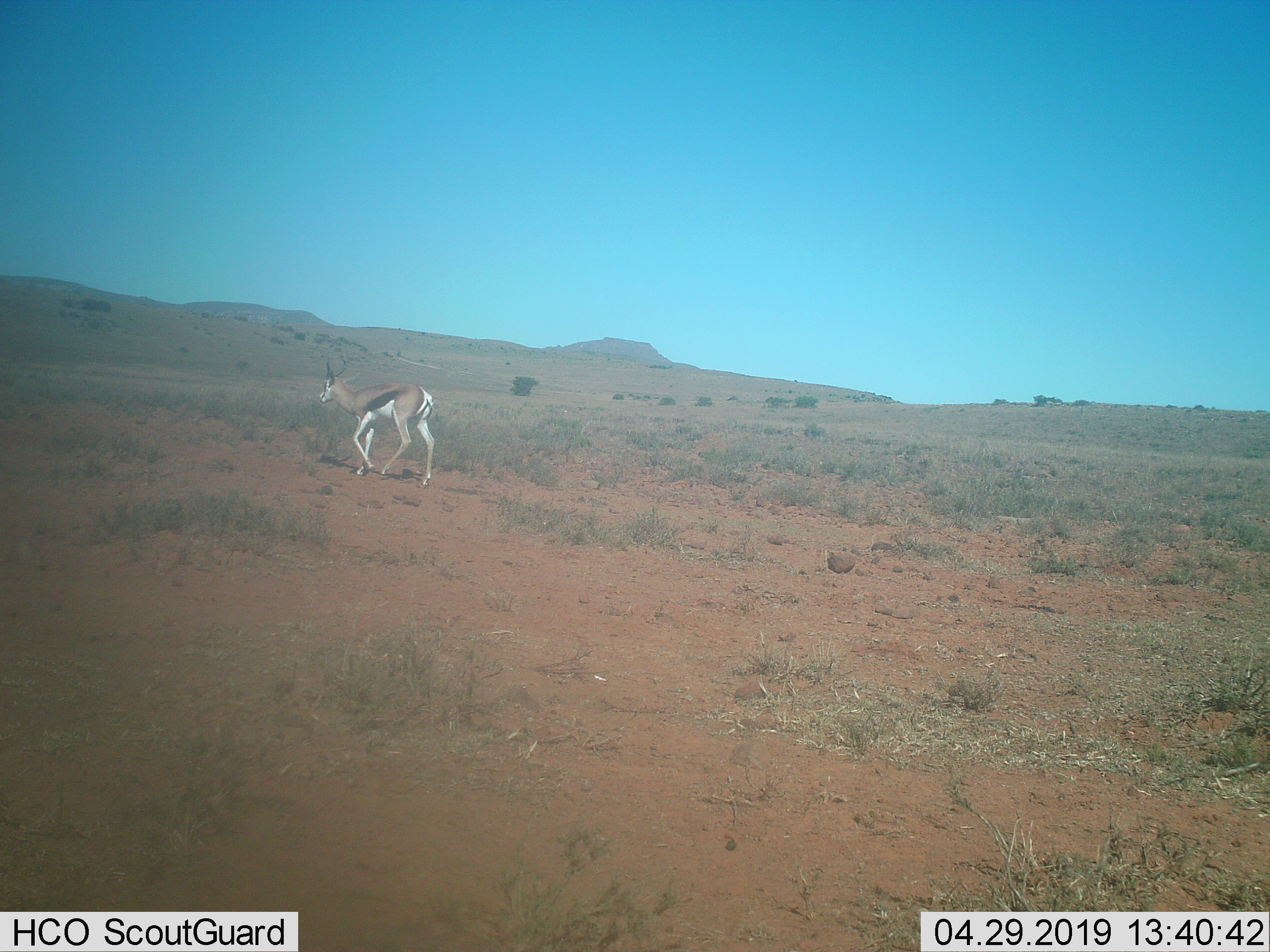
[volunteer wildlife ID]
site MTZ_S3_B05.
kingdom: Animalia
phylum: Chordata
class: Mammalia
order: Artiodactyla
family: Bovidae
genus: Antidorcas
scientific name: Antidorcas marsupialis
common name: springbok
Springbok (Antidorcas marsupialis), count 1. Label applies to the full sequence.